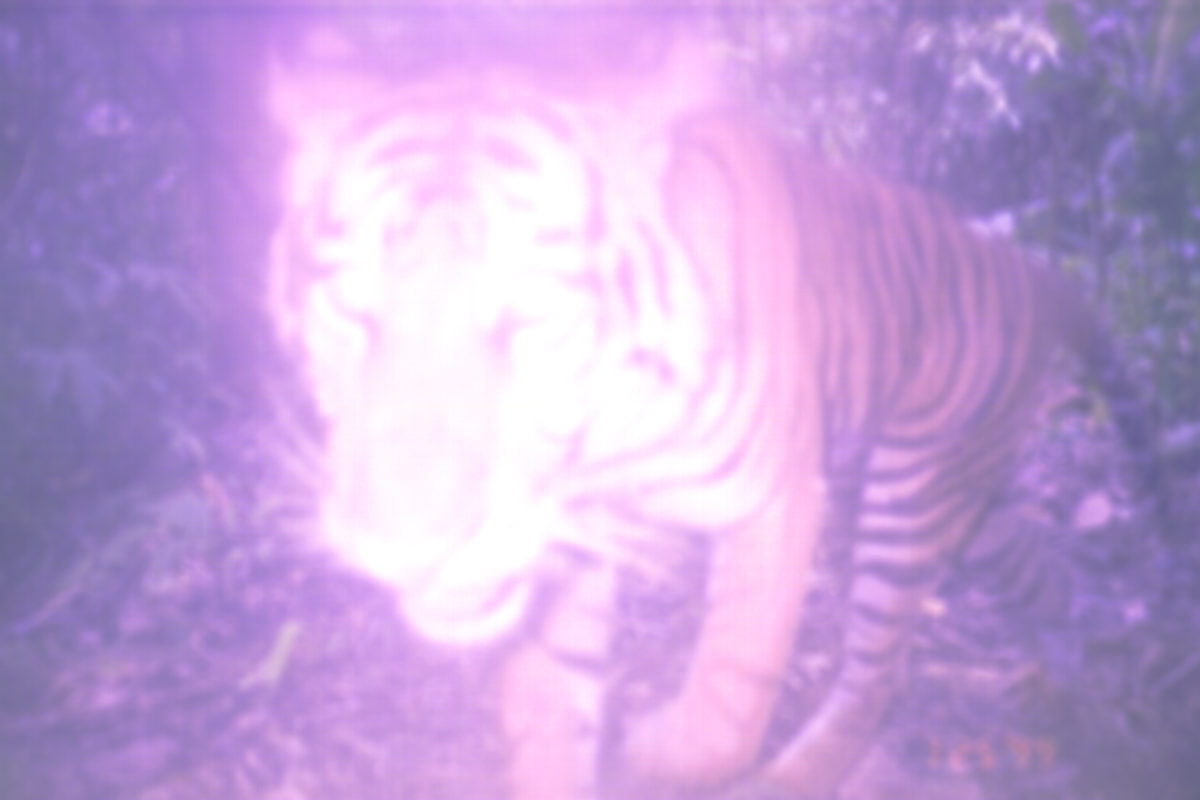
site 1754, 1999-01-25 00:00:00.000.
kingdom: Animalia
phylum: Chordata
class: Mammalia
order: Carnivora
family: Felidae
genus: Panthera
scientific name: Panthera tigris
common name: tiger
Panthera tigris (tiger), count 1.